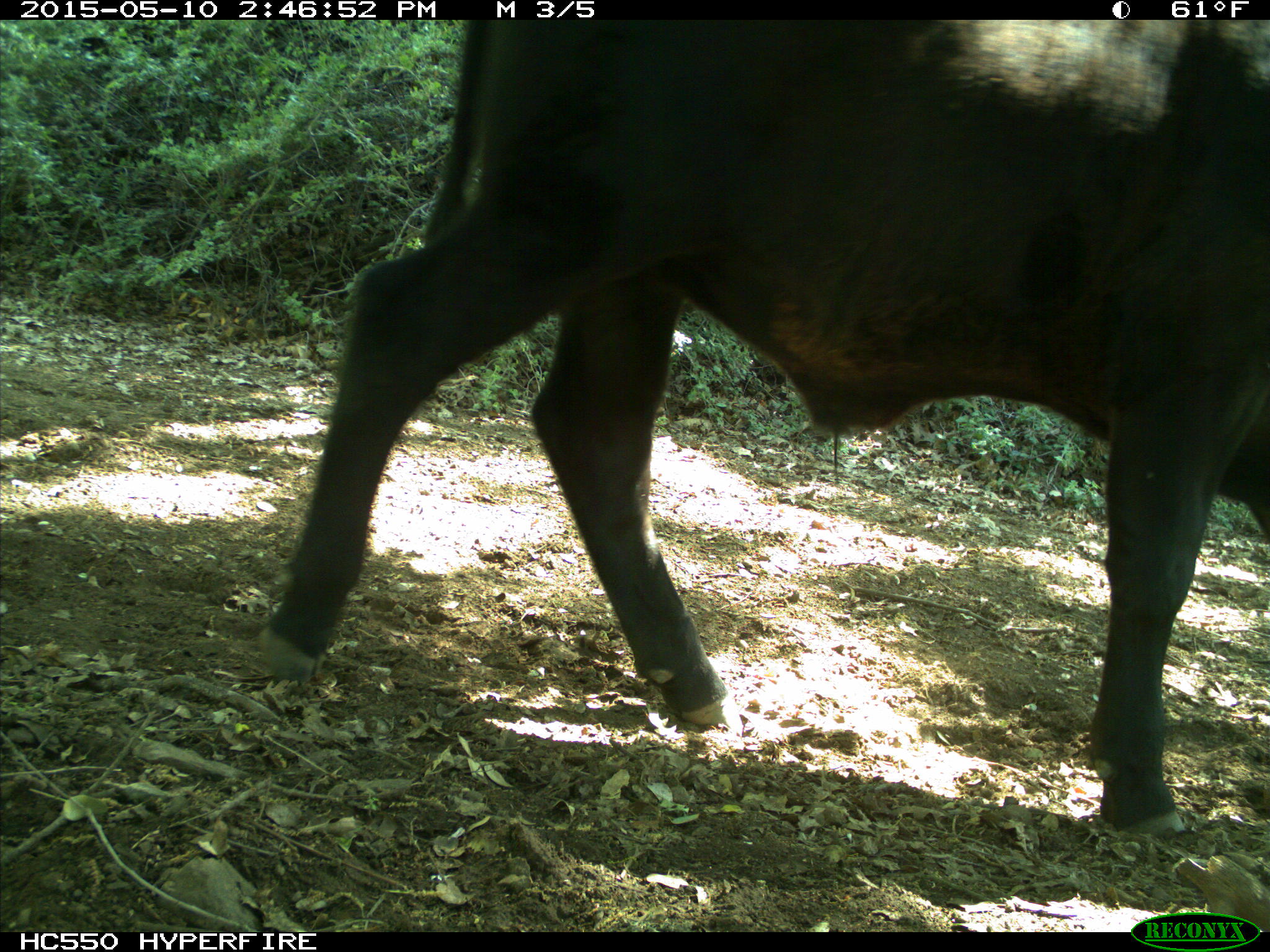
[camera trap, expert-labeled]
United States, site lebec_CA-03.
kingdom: Animalia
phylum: Chordata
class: Mammalia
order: Artiodactyla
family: Bovidae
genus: Bos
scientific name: Bos taurus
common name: domestic cow